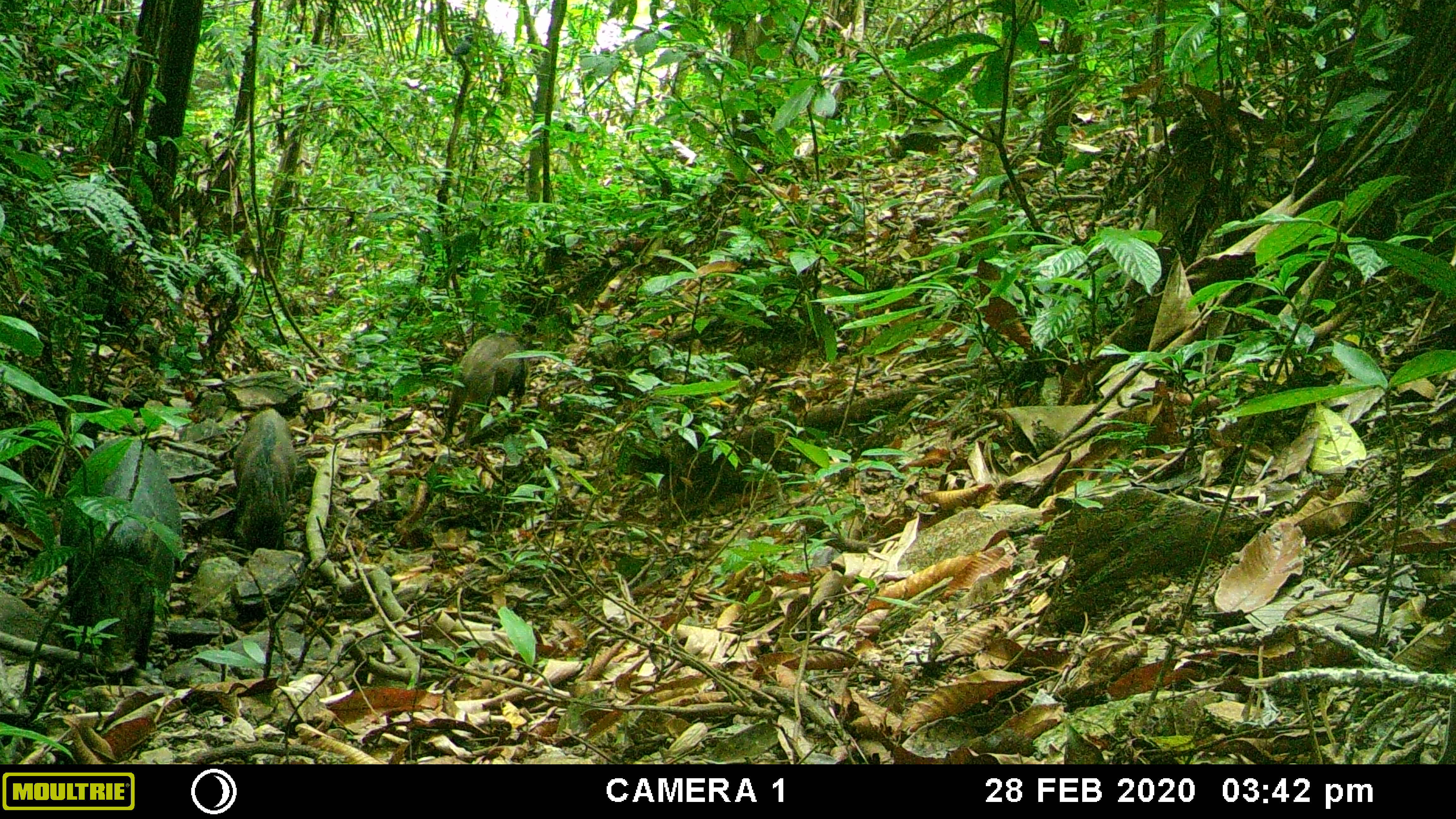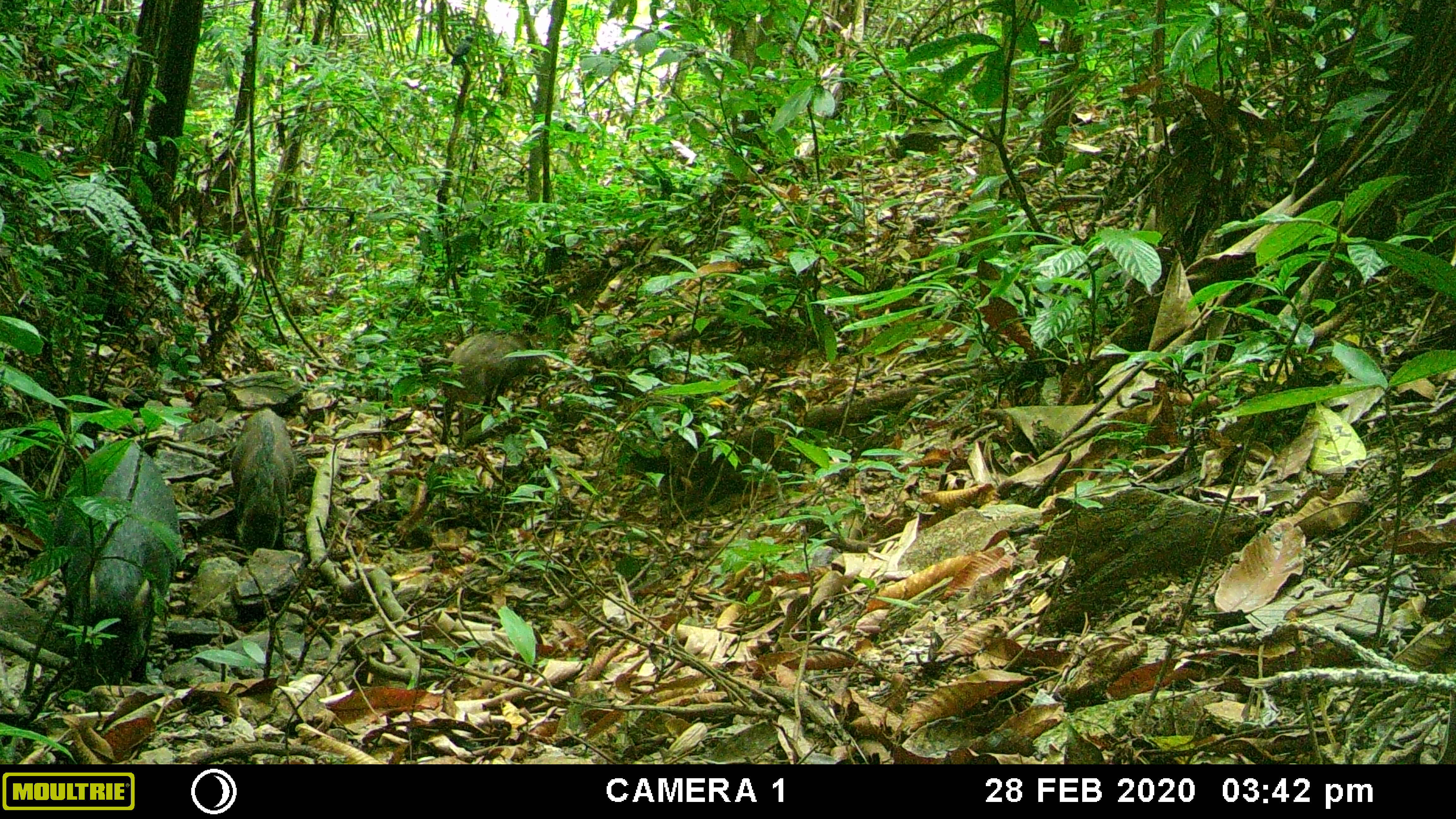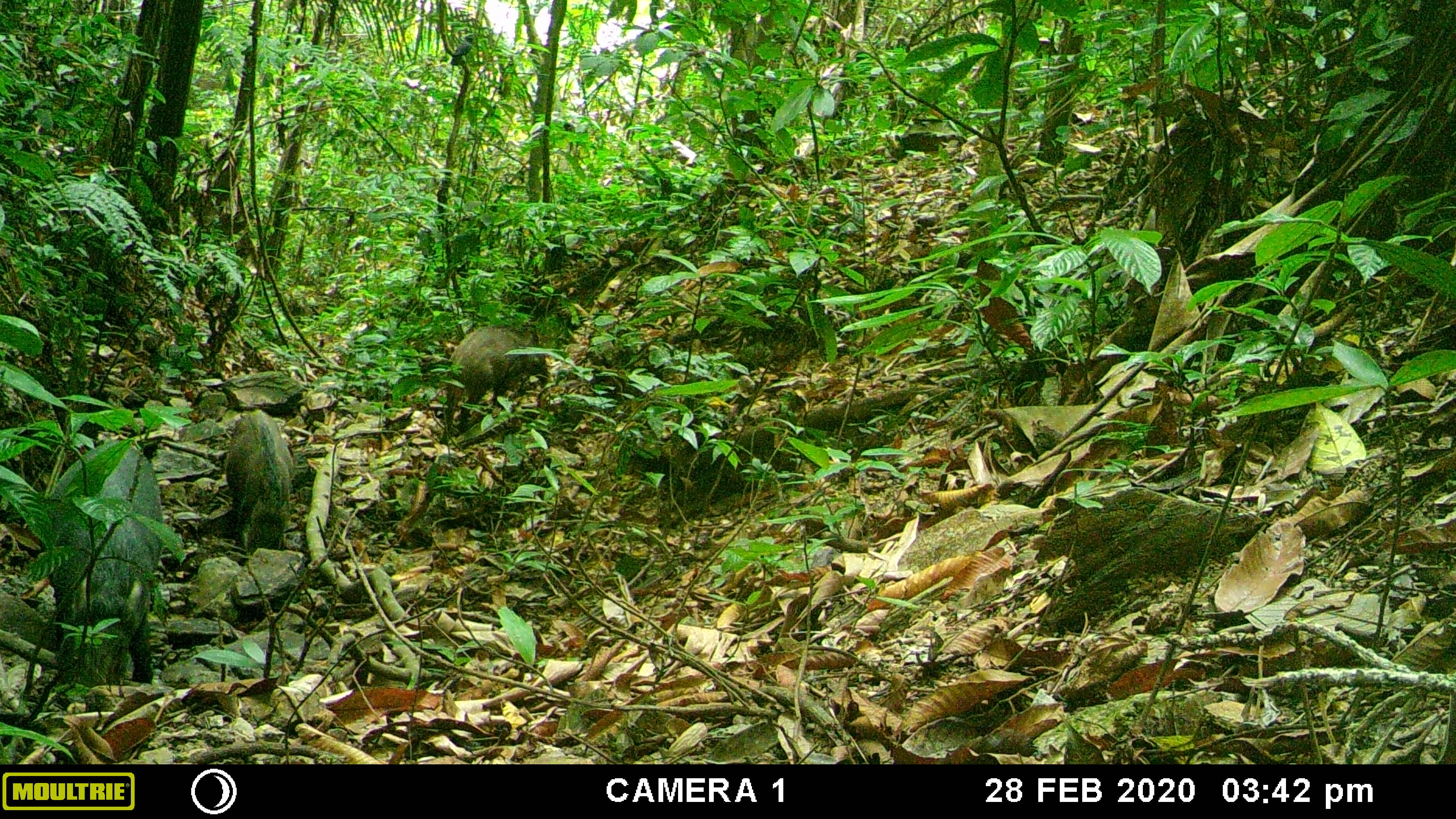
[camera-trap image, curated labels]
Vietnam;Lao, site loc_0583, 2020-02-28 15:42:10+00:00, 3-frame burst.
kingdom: Animalia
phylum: Chordata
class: Mammalia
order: Artiodactyla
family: Suidae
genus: Sus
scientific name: Sus scrofa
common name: eurasian wild pig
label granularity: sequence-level